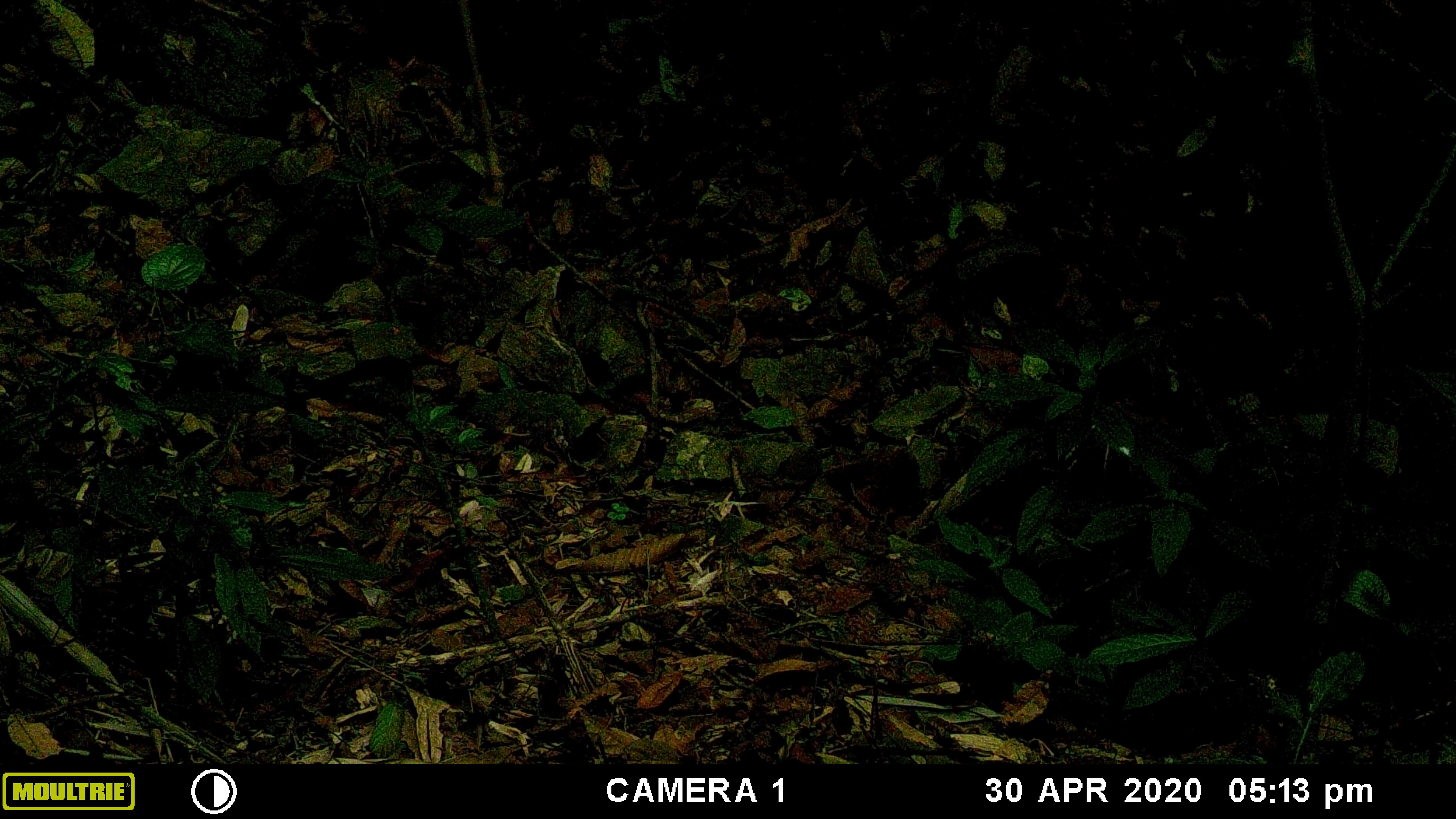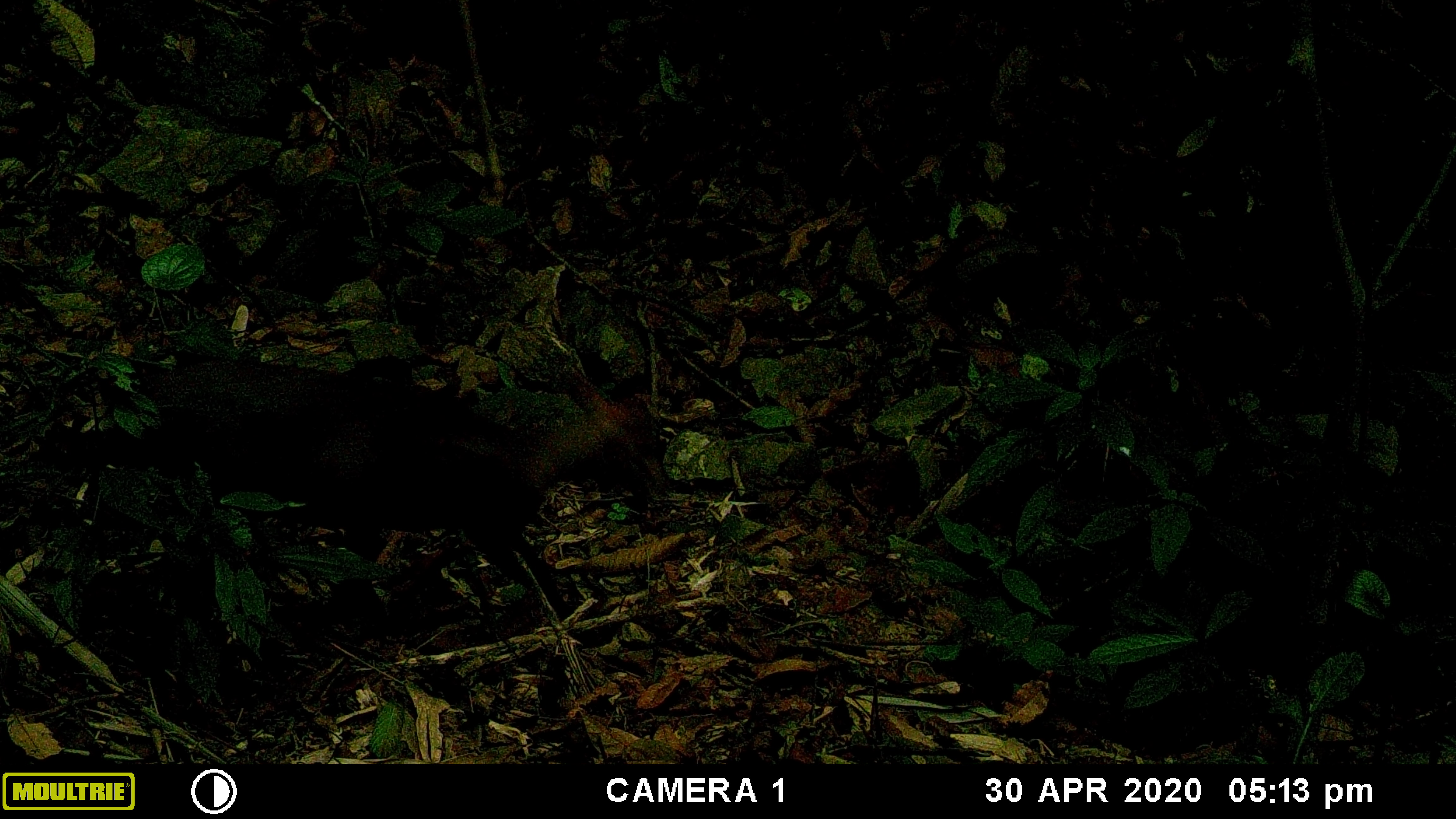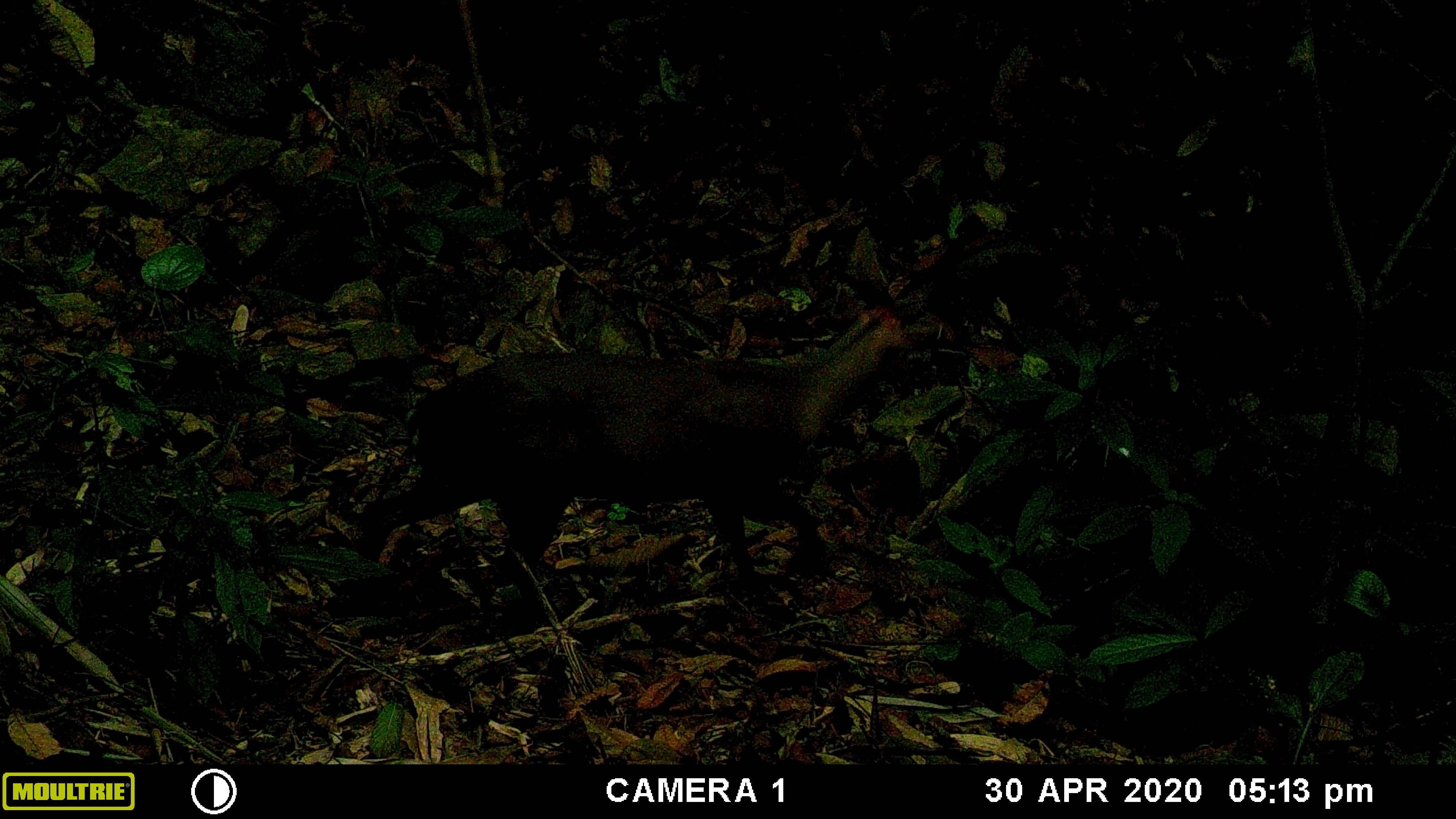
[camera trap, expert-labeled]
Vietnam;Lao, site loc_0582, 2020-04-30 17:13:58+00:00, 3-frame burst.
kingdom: Animalia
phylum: Chordata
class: Mammalia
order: Artiodactyla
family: Cervidae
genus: Muntiacus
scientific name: Muntiacus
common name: muntjacs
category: unidentified muntjac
Unidentified muntjac (muntjacs) (Muntiacus). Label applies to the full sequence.